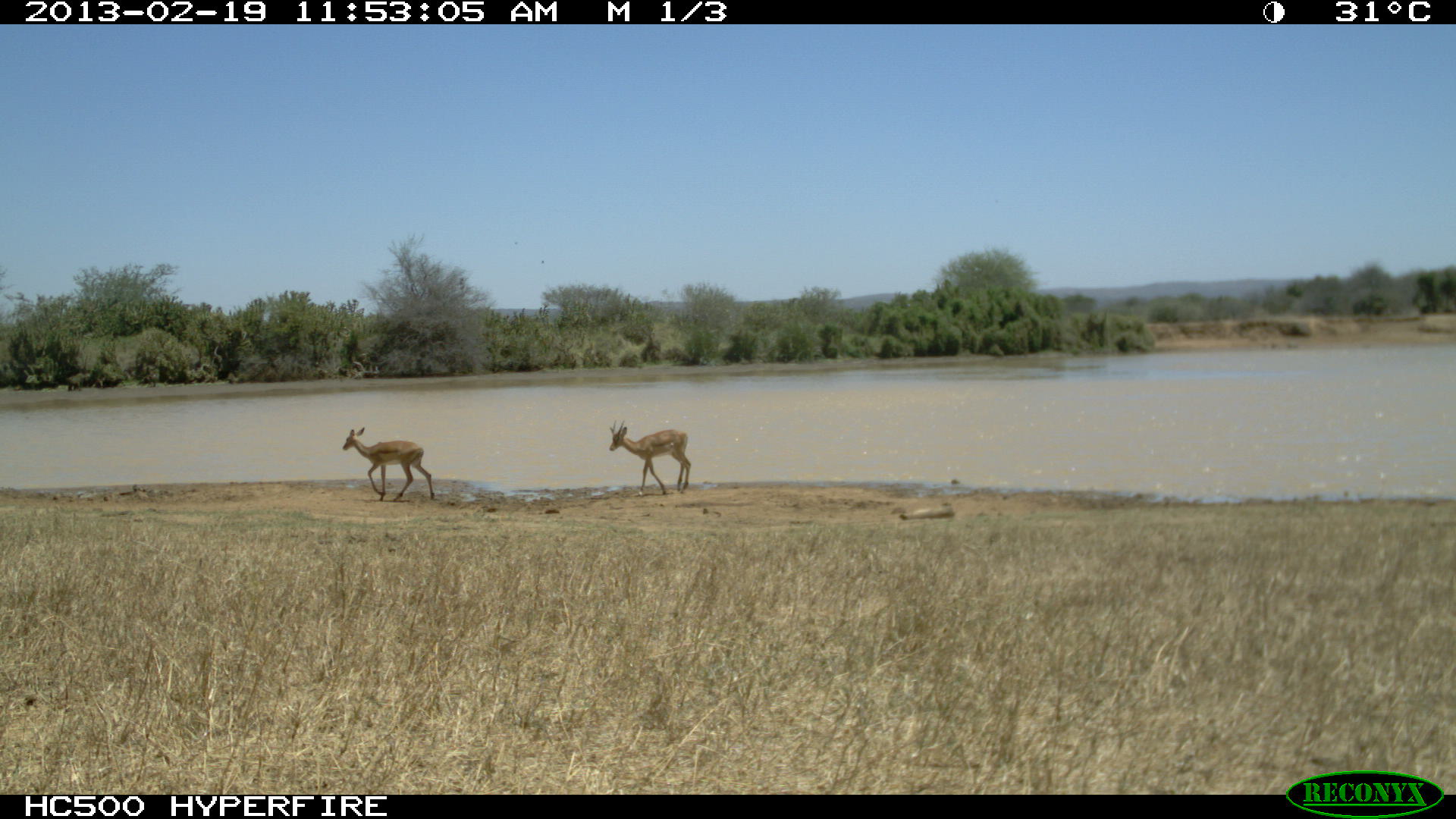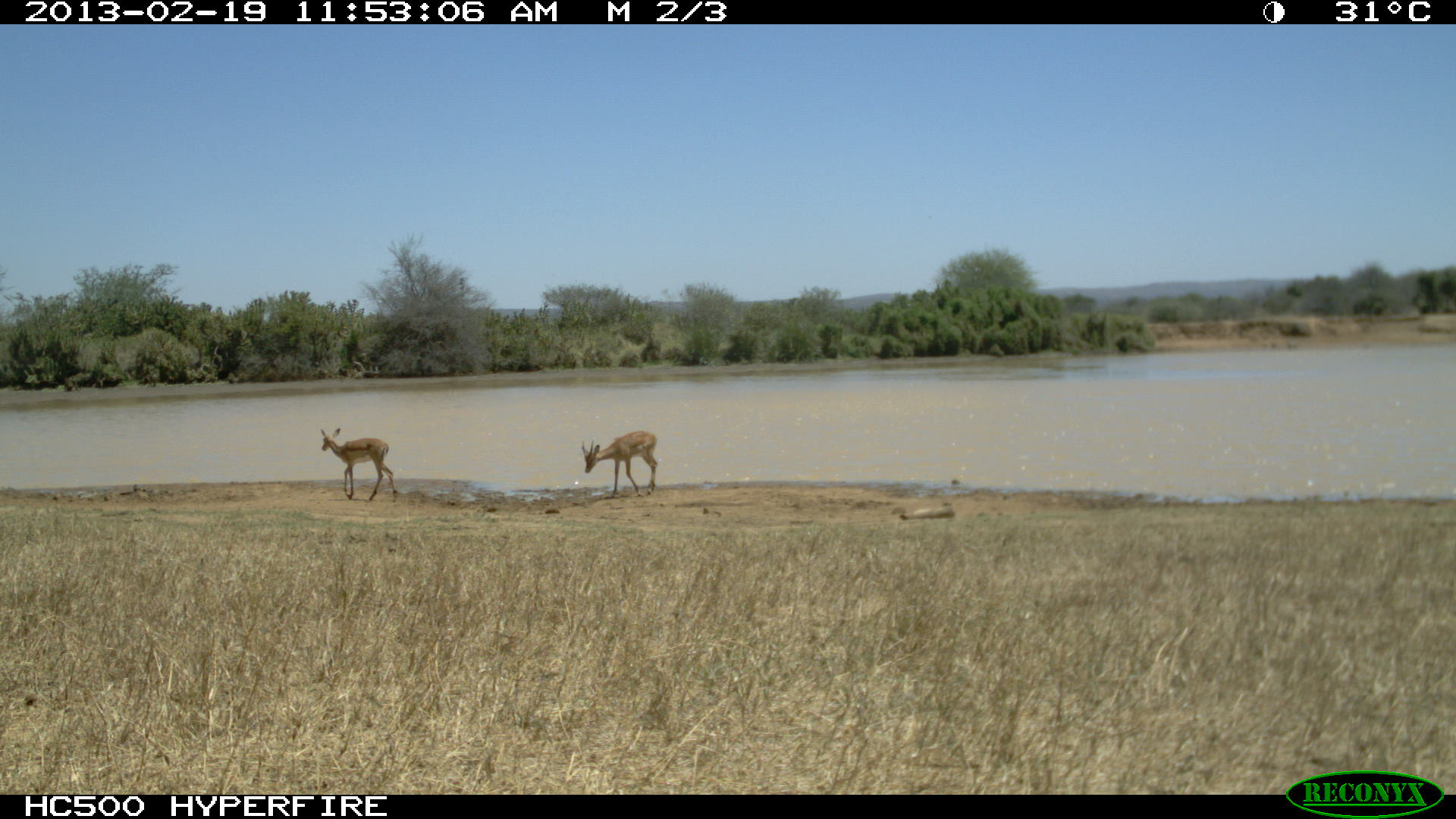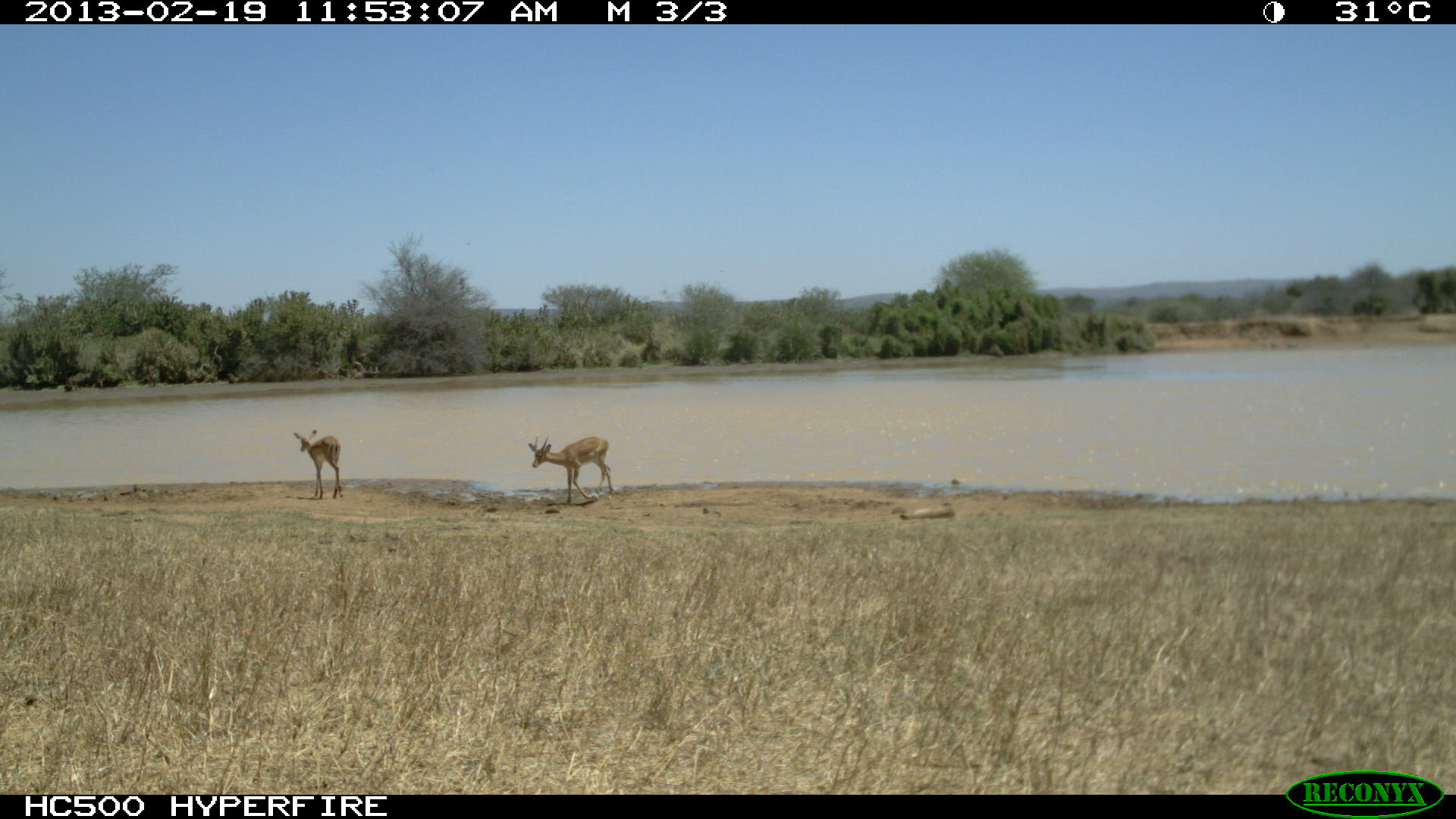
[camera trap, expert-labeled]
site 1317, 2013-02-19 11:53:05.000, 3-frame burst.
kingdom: Animalia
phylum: Chordata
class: Mammalia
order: Artiodactyla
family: Bovidae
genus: Aepyceros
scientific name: Aepyceros melampus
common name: impala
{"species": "Aepyceros melampus (impala)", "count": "2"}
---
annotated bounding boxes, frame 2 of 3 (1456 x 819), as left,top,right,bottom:
aepyceros melampus: 320,427,397,501; 580,429,658,497